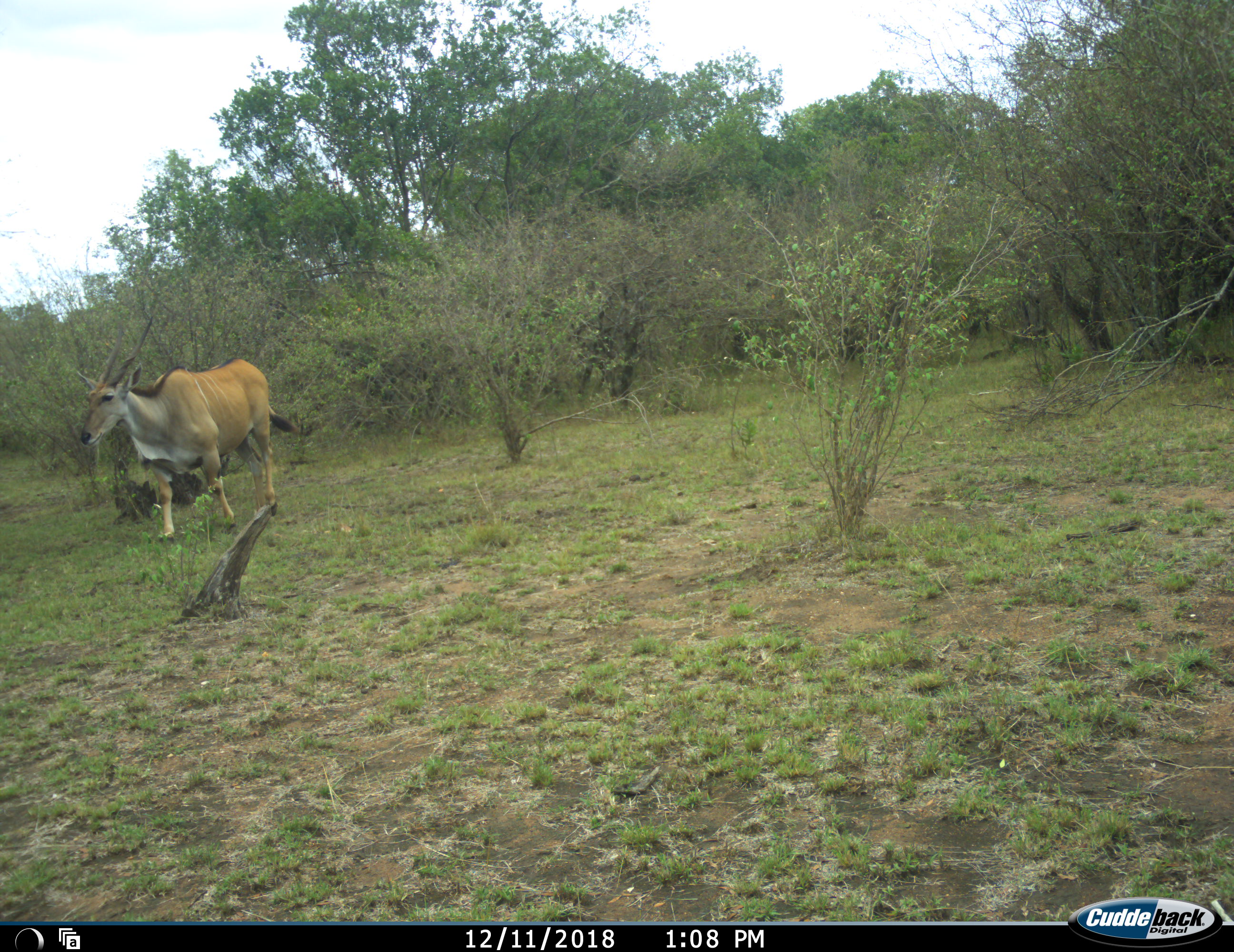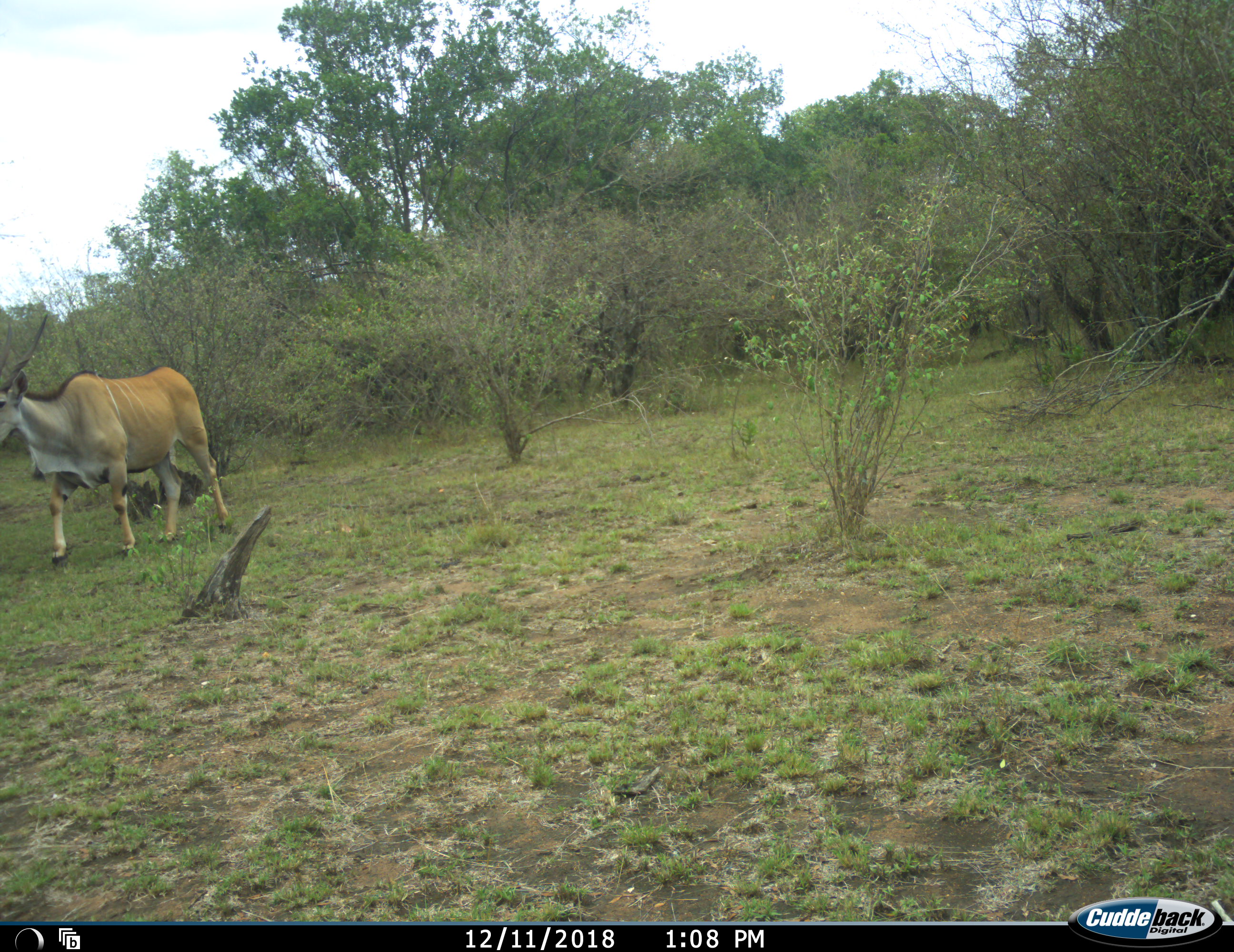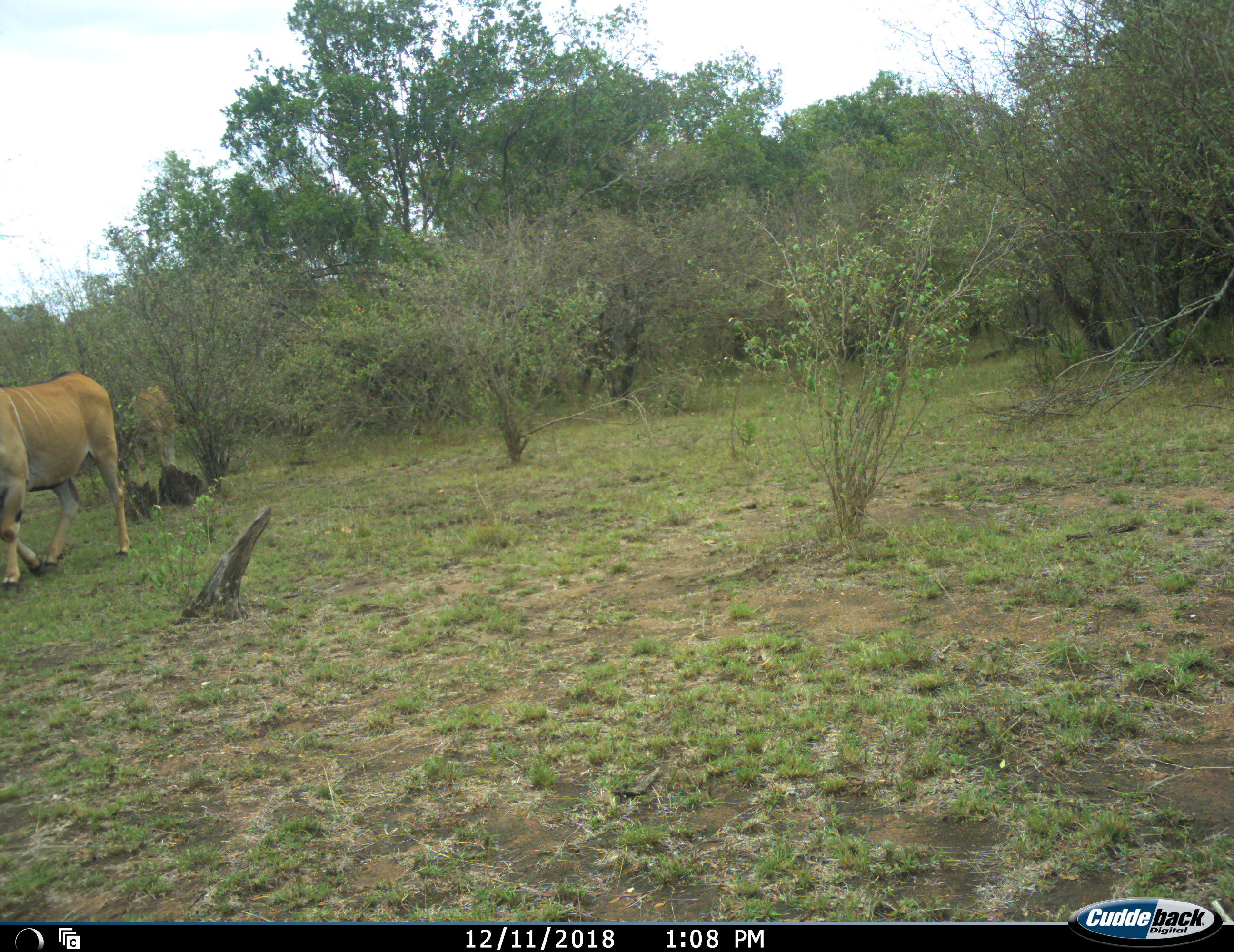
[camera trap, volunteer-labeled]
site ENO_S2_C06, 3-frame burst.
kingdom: Animalia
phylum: Chordata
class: Mammalia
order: Artiodactyla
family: Bovidae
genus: Tragelaphus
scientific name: Tragelaphus oryx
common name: eland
Eland (Tragelaphus oryx), count 1. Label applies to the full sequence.